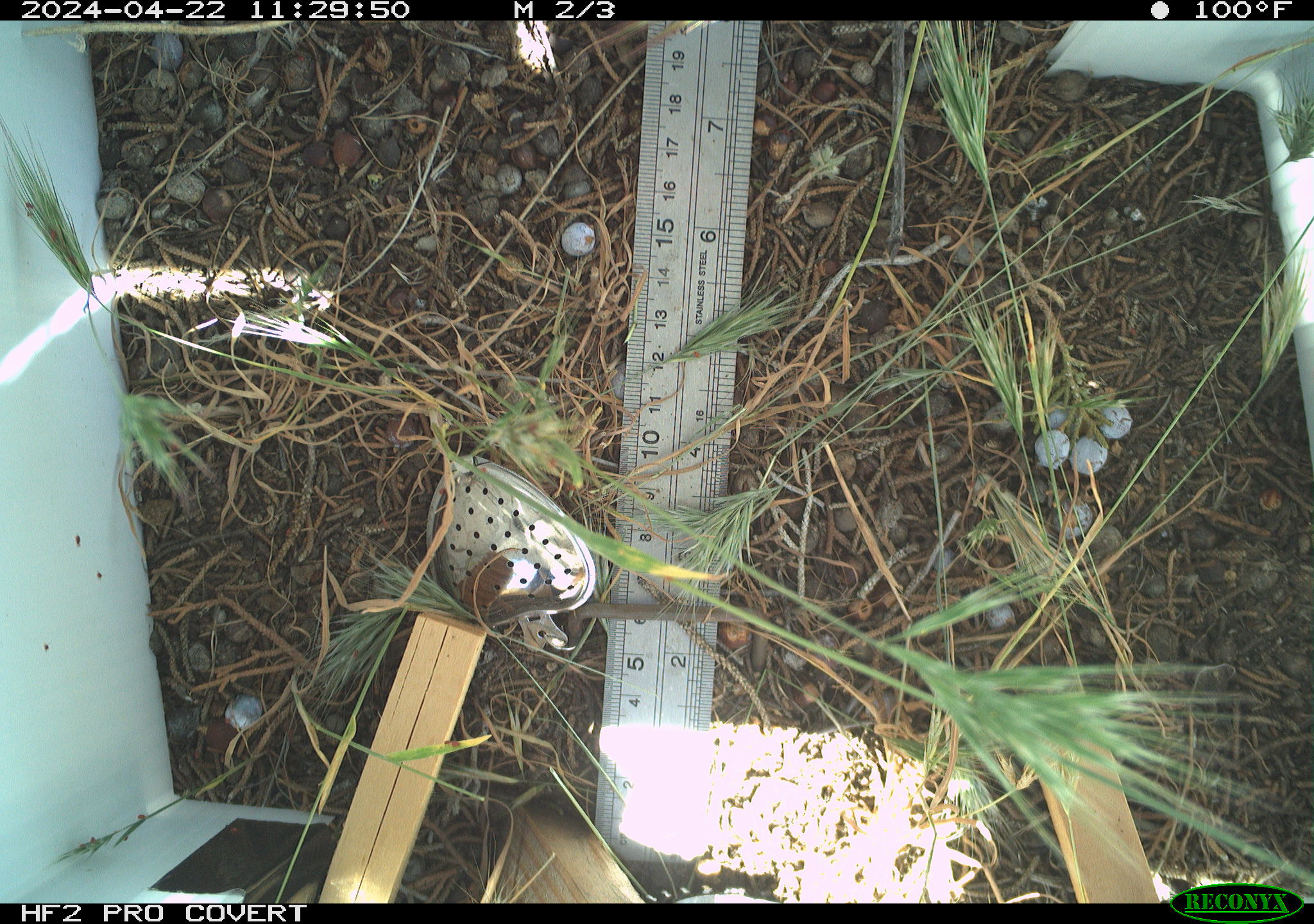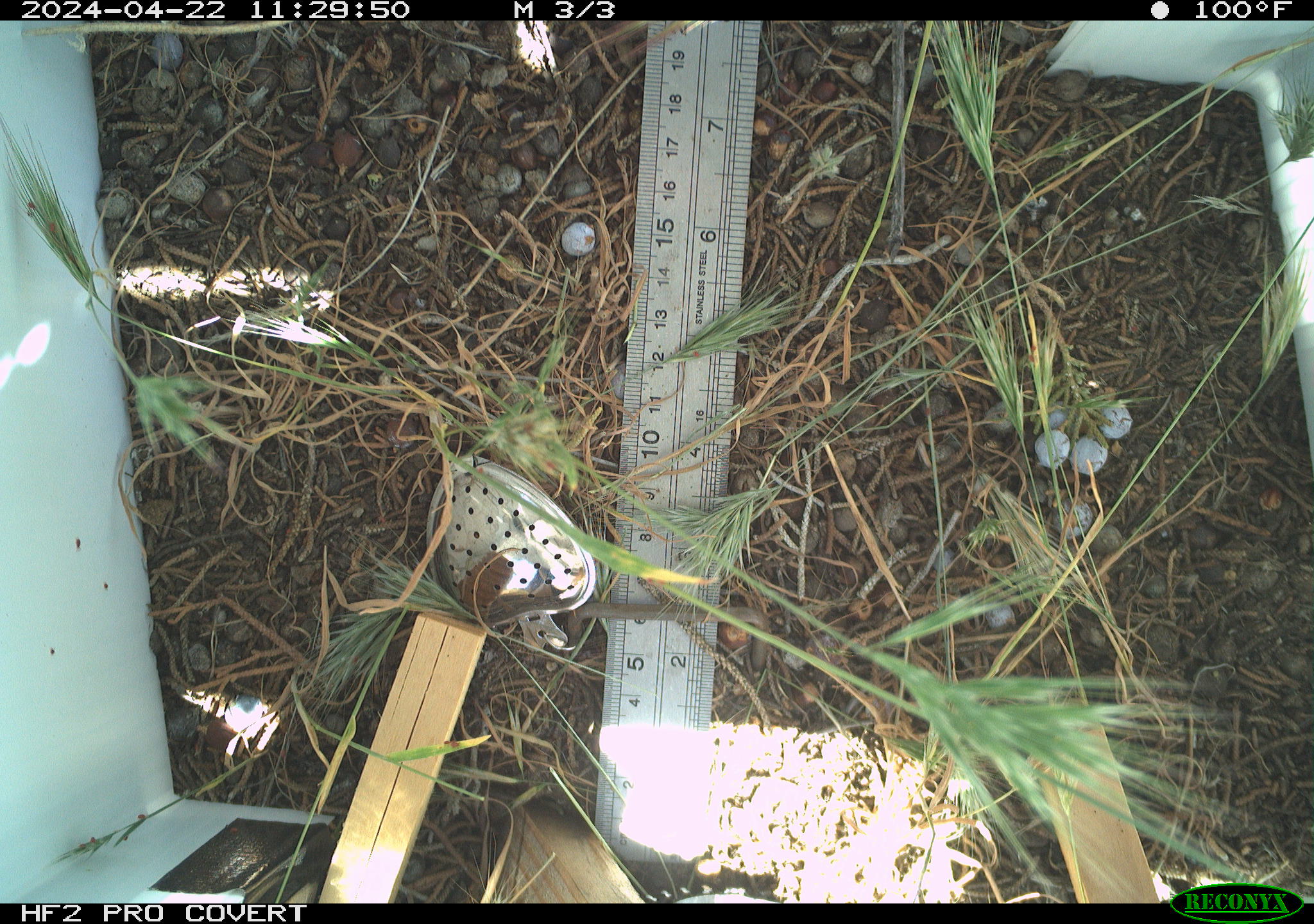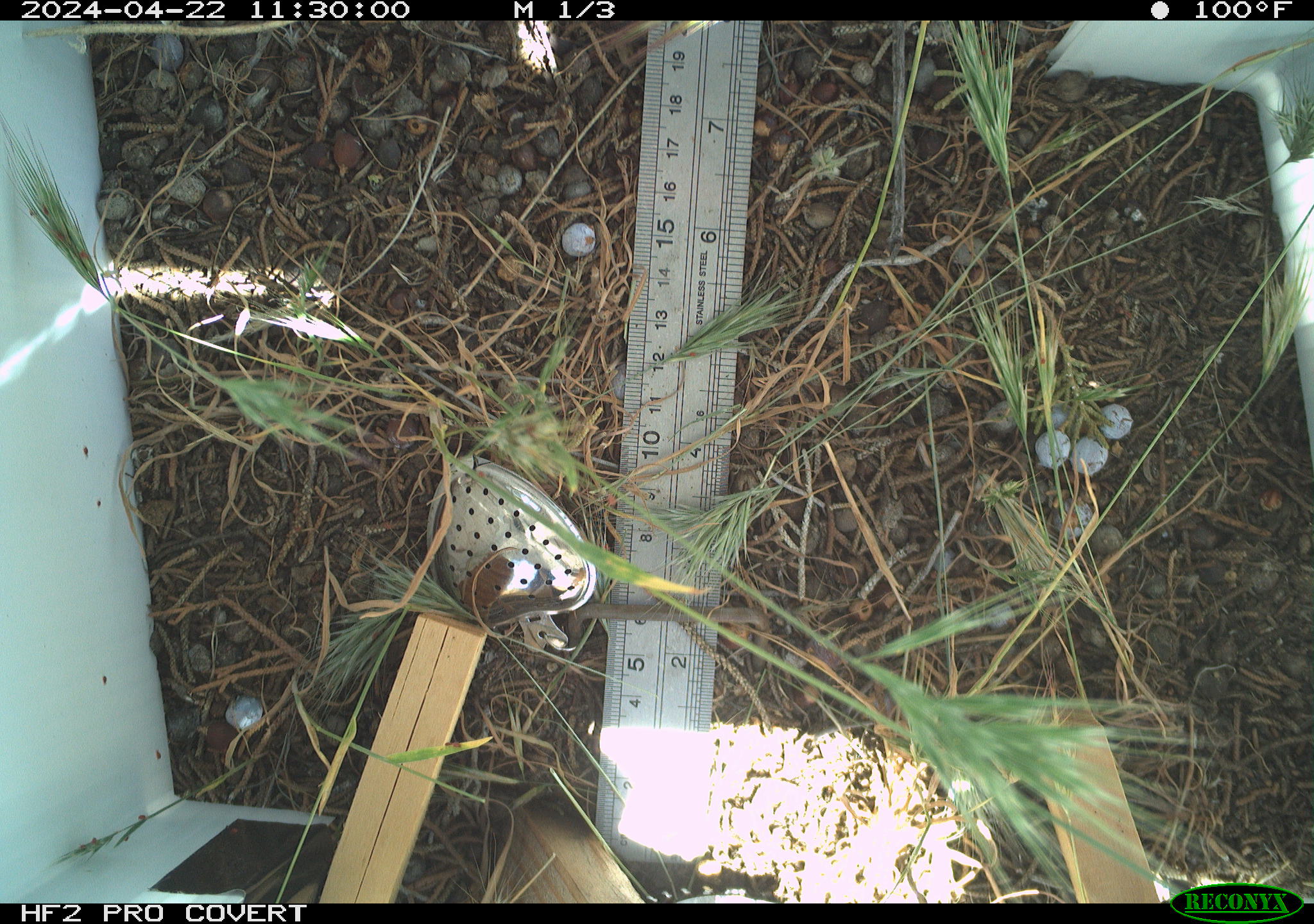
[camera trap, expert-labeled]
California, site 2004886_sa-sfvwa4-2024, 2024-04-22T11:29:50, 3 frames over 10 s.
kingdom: Animalia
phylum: Arthropoda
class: Insecta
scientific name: Insecta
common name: insect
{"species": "insect (Insecta)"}